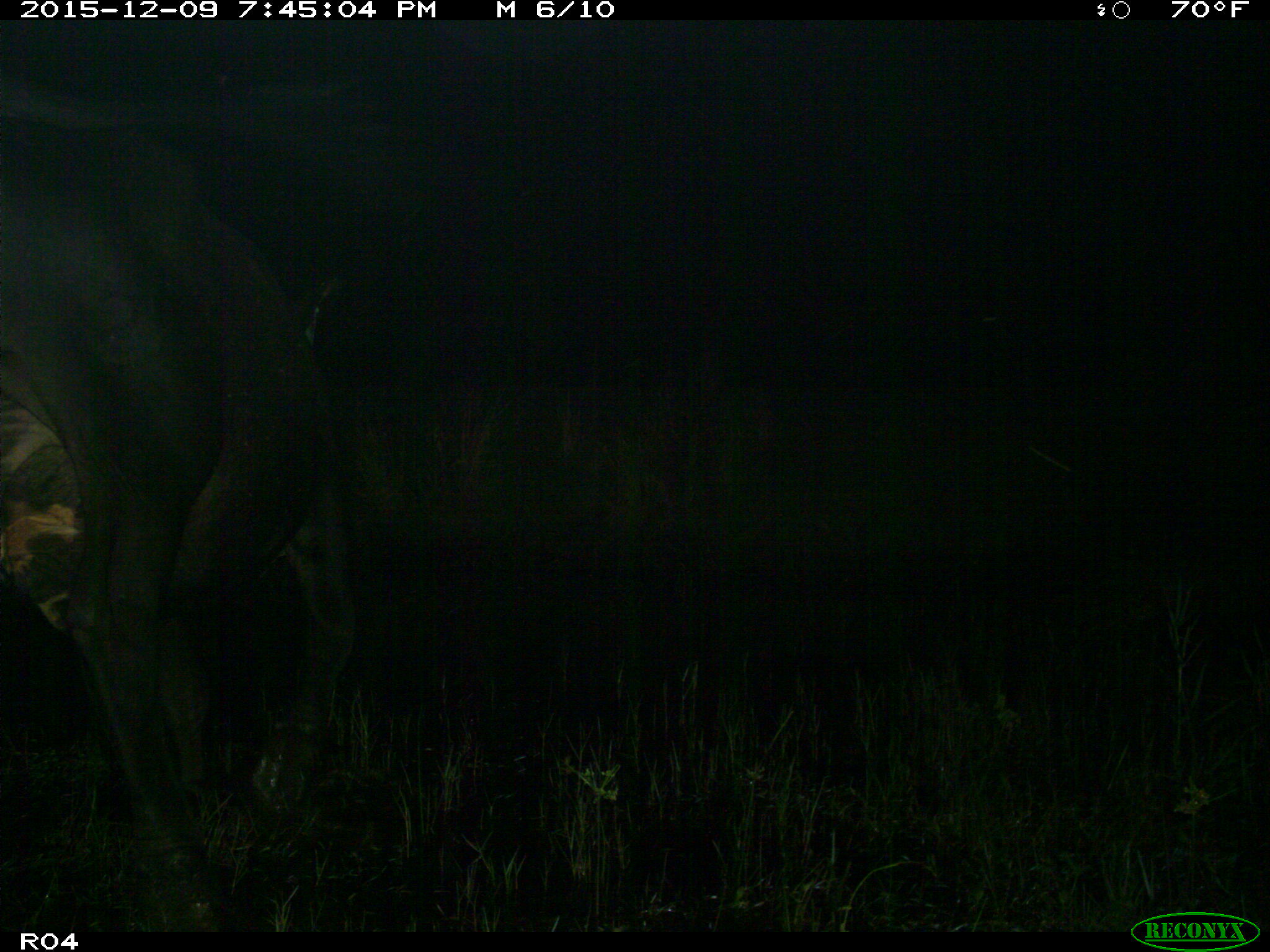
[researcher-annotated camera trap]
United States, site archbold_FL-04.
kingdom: Animalia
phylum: Chordata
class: Mammalia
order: Artiodactyla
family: Bovidae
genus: Bos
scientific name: Bos taurus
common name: domestic cow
Bos taurus (domestic cow).